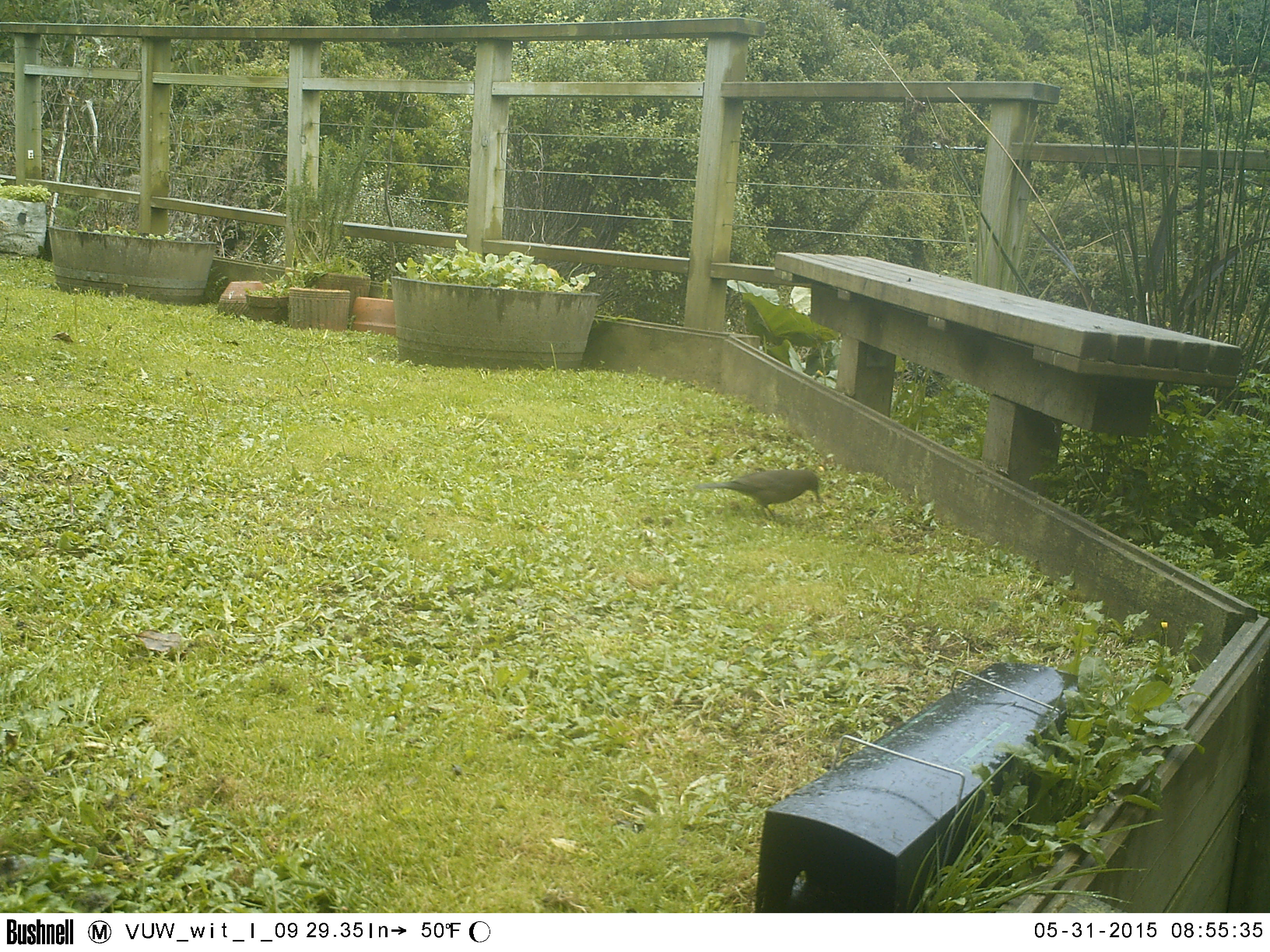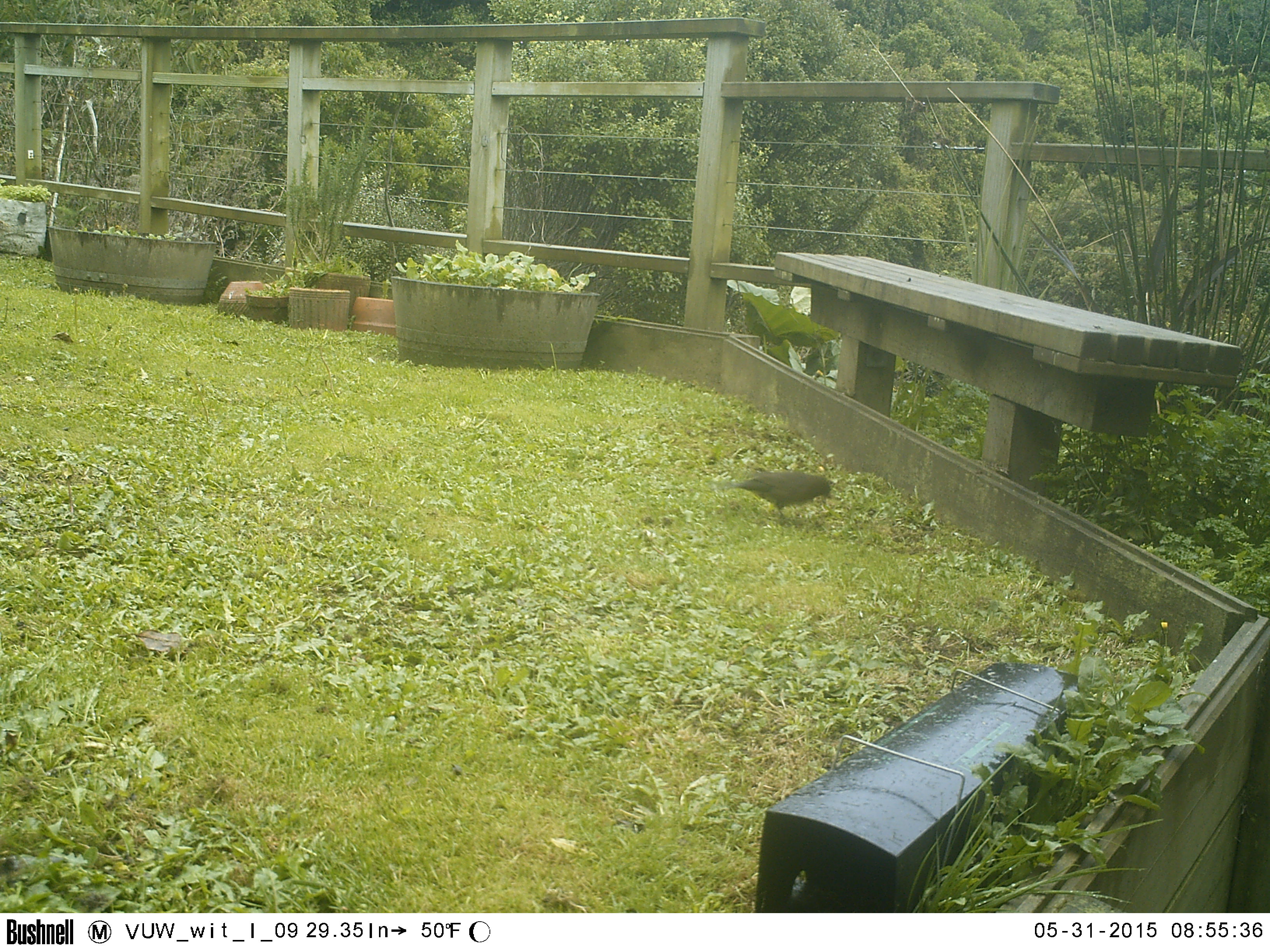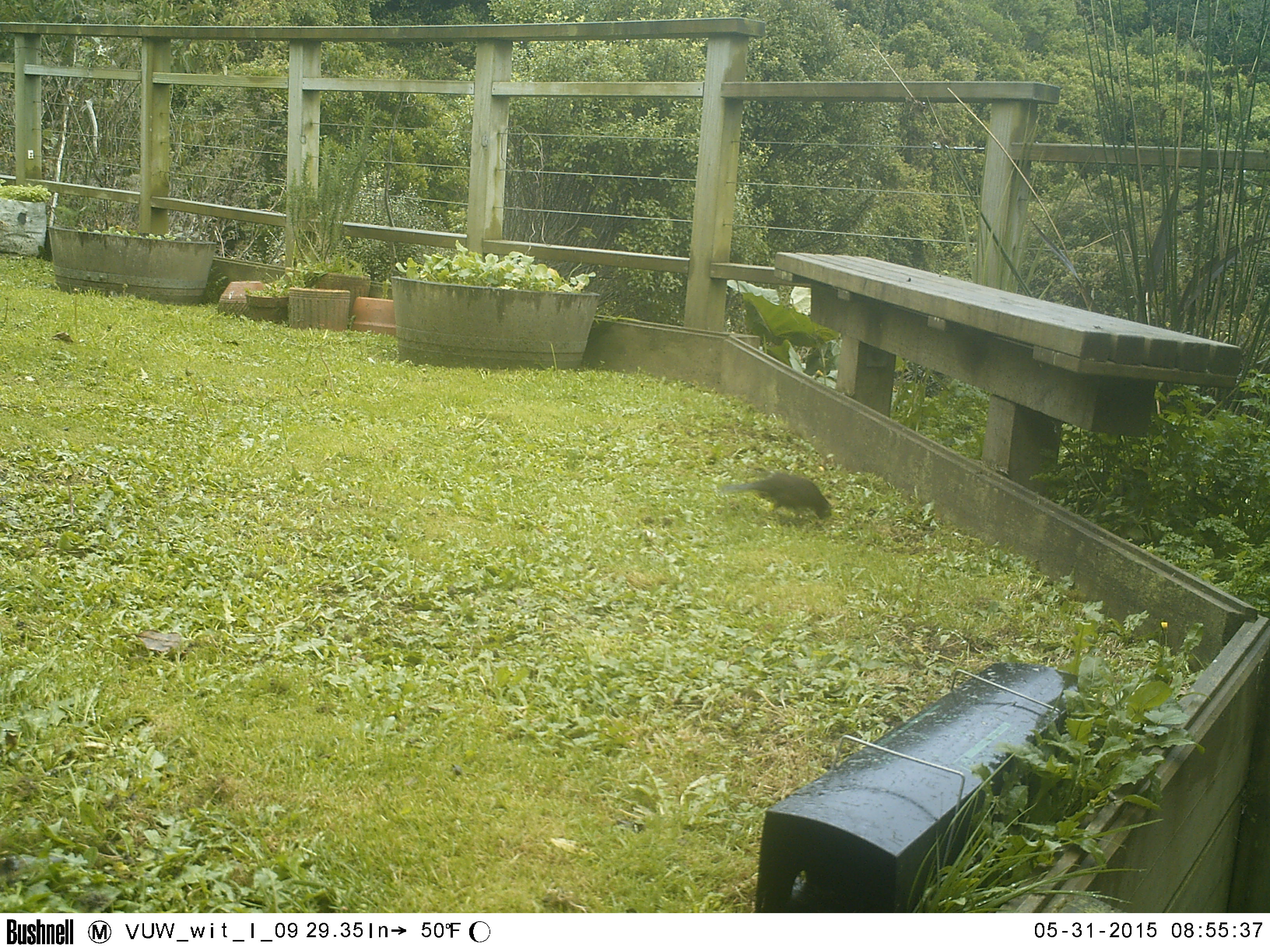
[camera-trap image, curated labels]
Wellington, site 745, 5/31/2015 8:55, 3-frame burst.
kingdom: Animalia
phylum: Chordata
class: Aves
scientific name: Aves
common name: bird